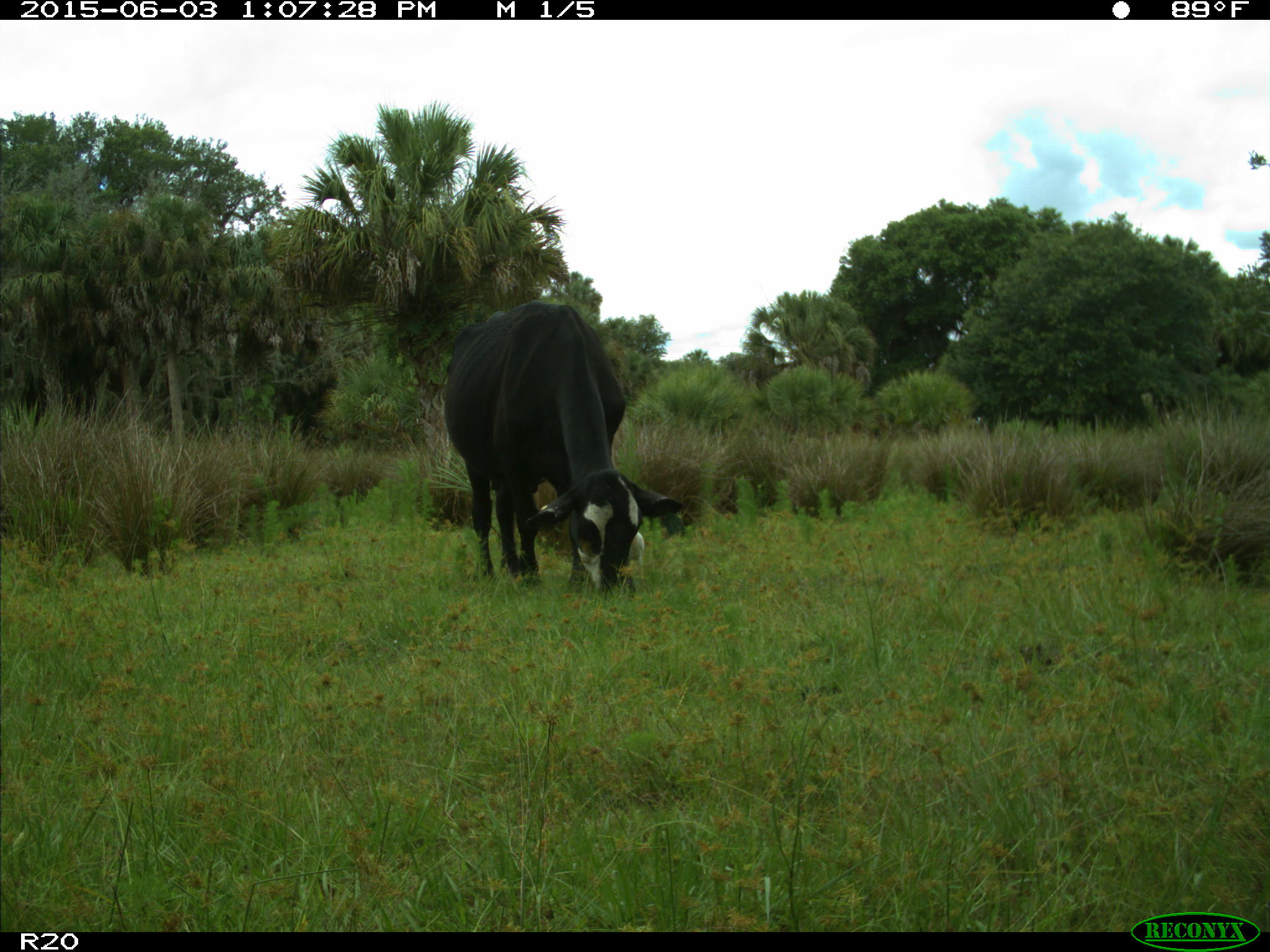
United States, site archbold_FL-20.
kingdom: Animalia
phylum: Chordata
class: Mammalia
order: Artiodactyla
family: Bovidae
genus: Bos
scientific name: Bos taurus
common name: domestic cow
Bos taurus (domestic cow).